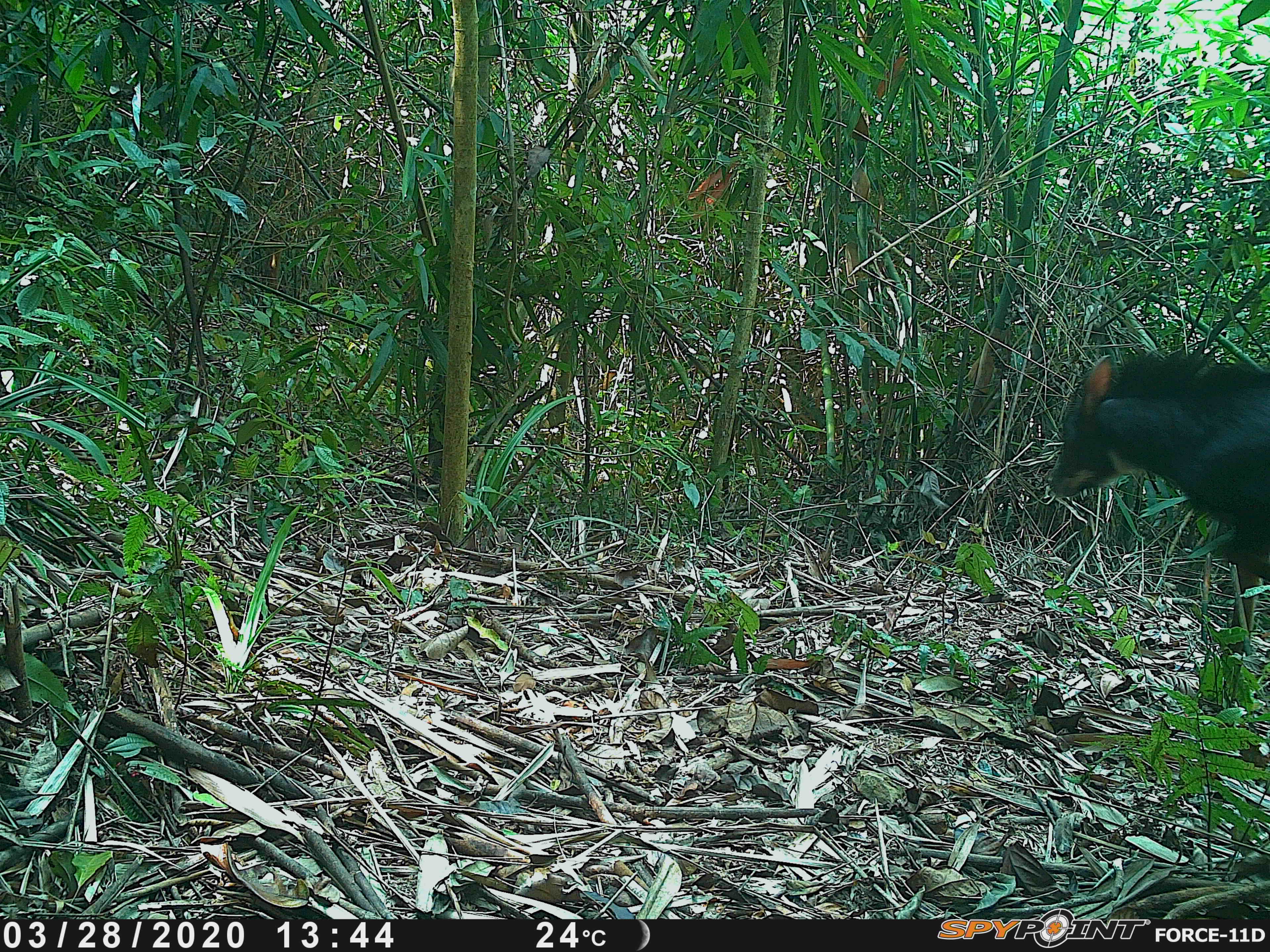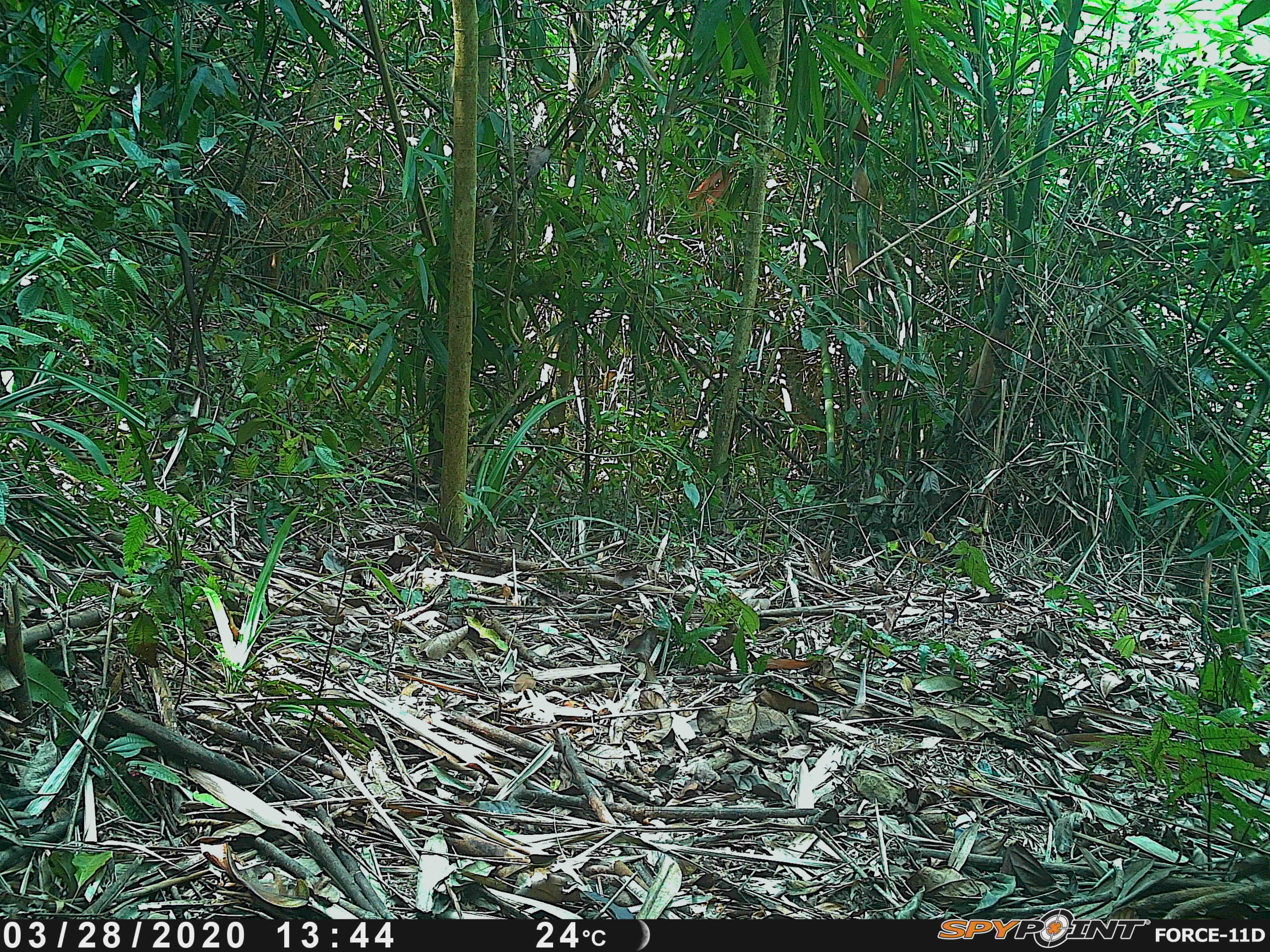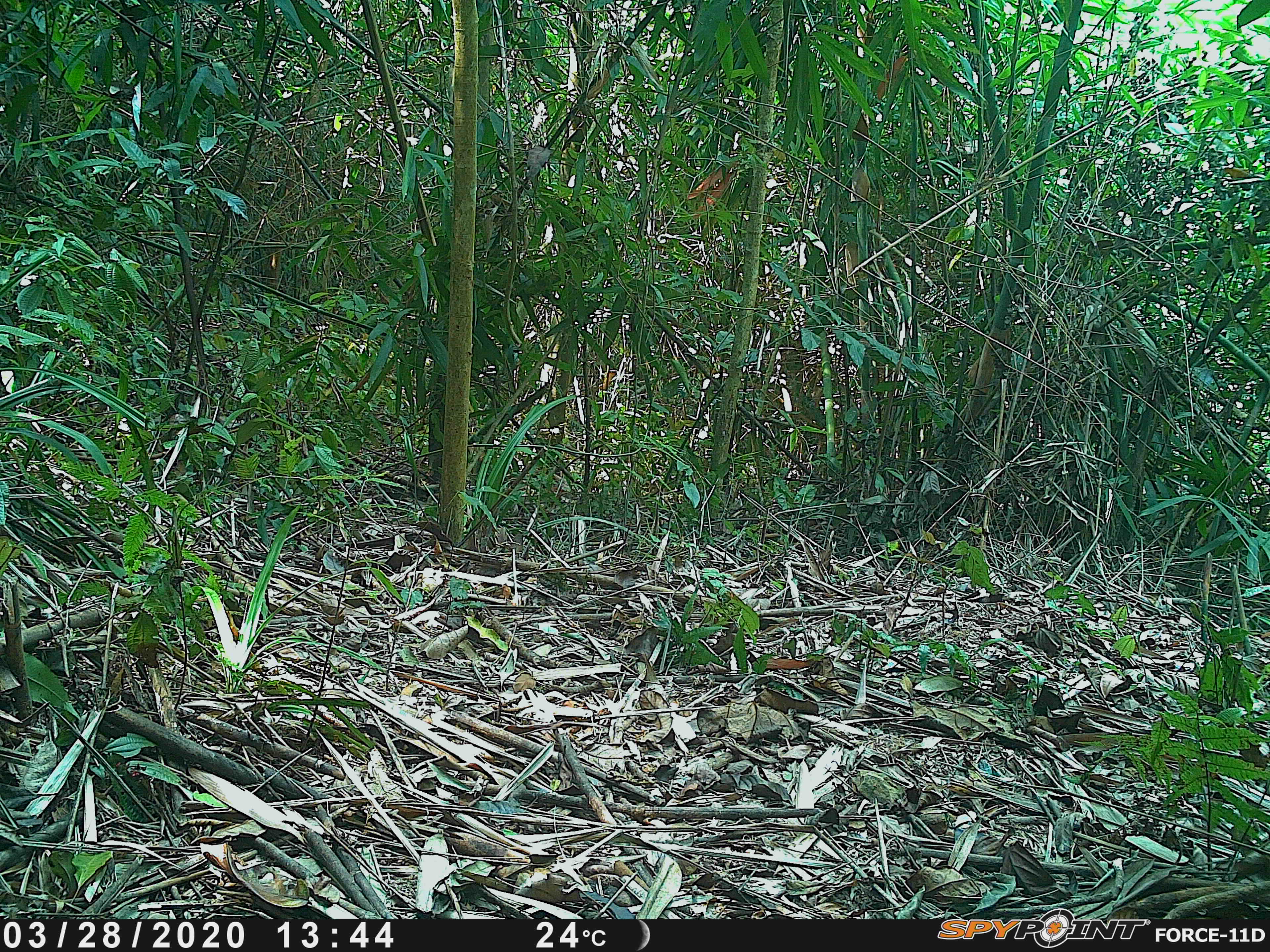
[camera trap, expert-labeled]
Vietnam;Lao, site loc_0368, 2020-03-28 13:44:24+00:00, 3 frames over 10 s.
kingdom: Animalia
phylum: Chordata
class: Mammalia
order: Artiodactyla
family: Bovidae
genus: Capricornis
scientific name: Capricornis sumatraensis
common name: chinese serow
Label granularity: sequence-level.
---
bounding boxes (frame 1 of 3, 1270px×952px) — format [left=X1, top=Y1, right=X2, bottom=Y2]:
chinese serow: [left=1046, top=342, right=1270, bottom=698]